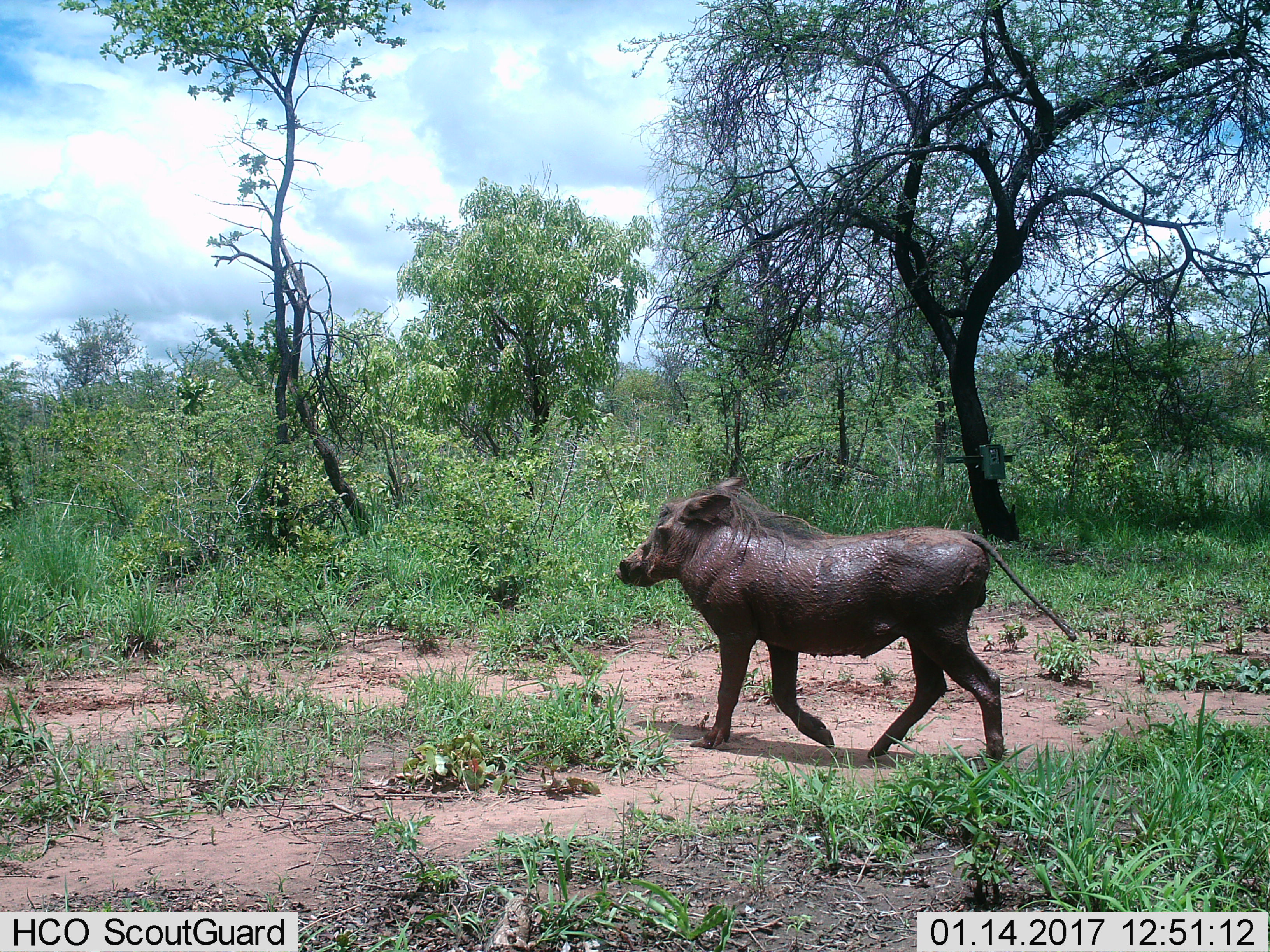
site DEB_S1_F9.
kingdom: Animalia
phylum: Chordata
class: Mammalia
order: Artiodactyla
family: Suidae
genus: Phacochoerus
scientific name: Phacochoerus africanus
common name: warthog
Warthog (Phacochoerus africanus), count 1. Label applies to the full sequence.